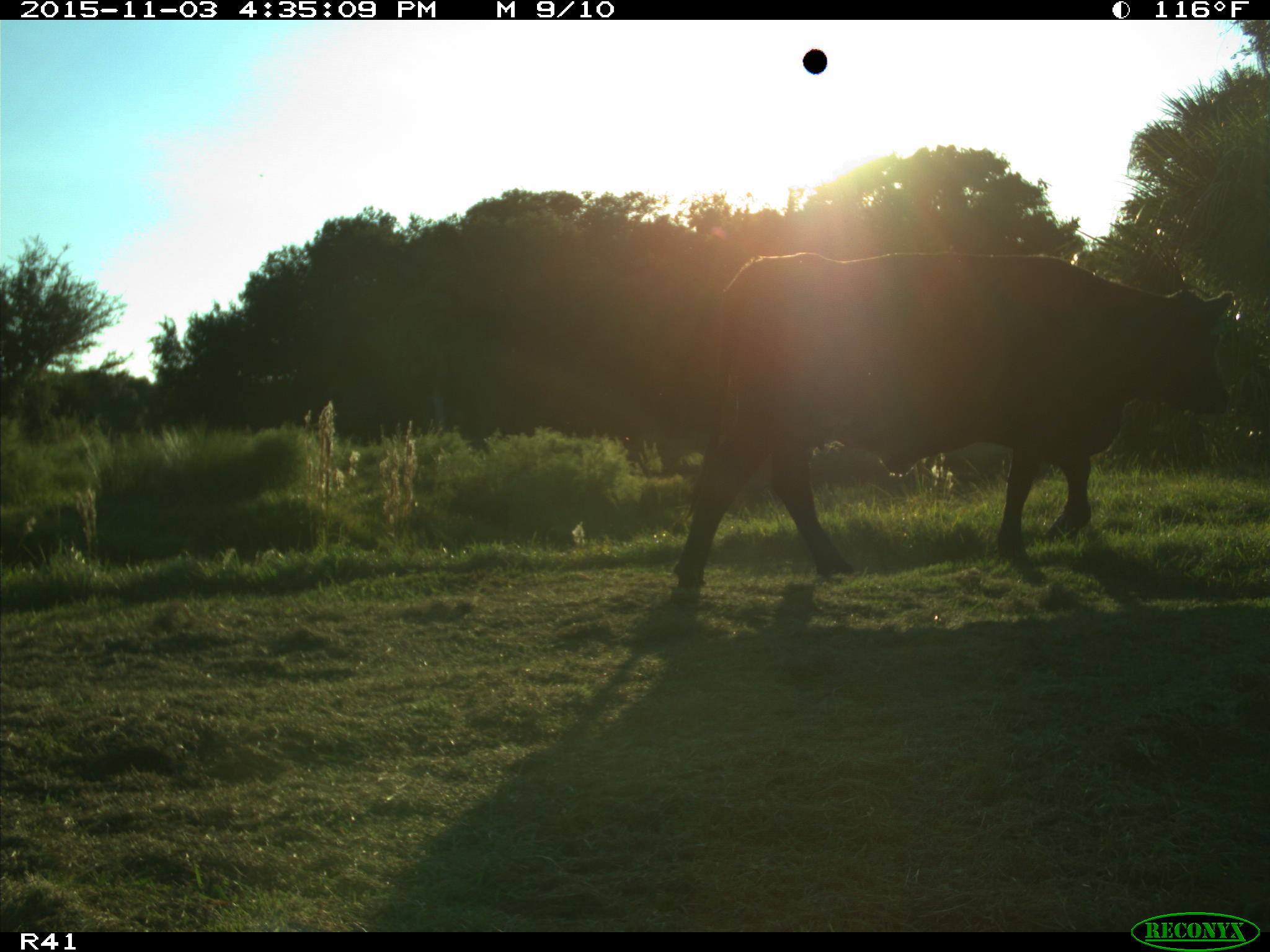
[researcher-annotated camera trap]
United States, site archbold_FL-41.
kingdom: Animalia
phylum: Chordata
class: Mammalia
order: Artiodactyla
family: Bovidae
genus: Bos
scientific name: Bos taurus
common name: domestic cow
Bos taurus (domestic cow).